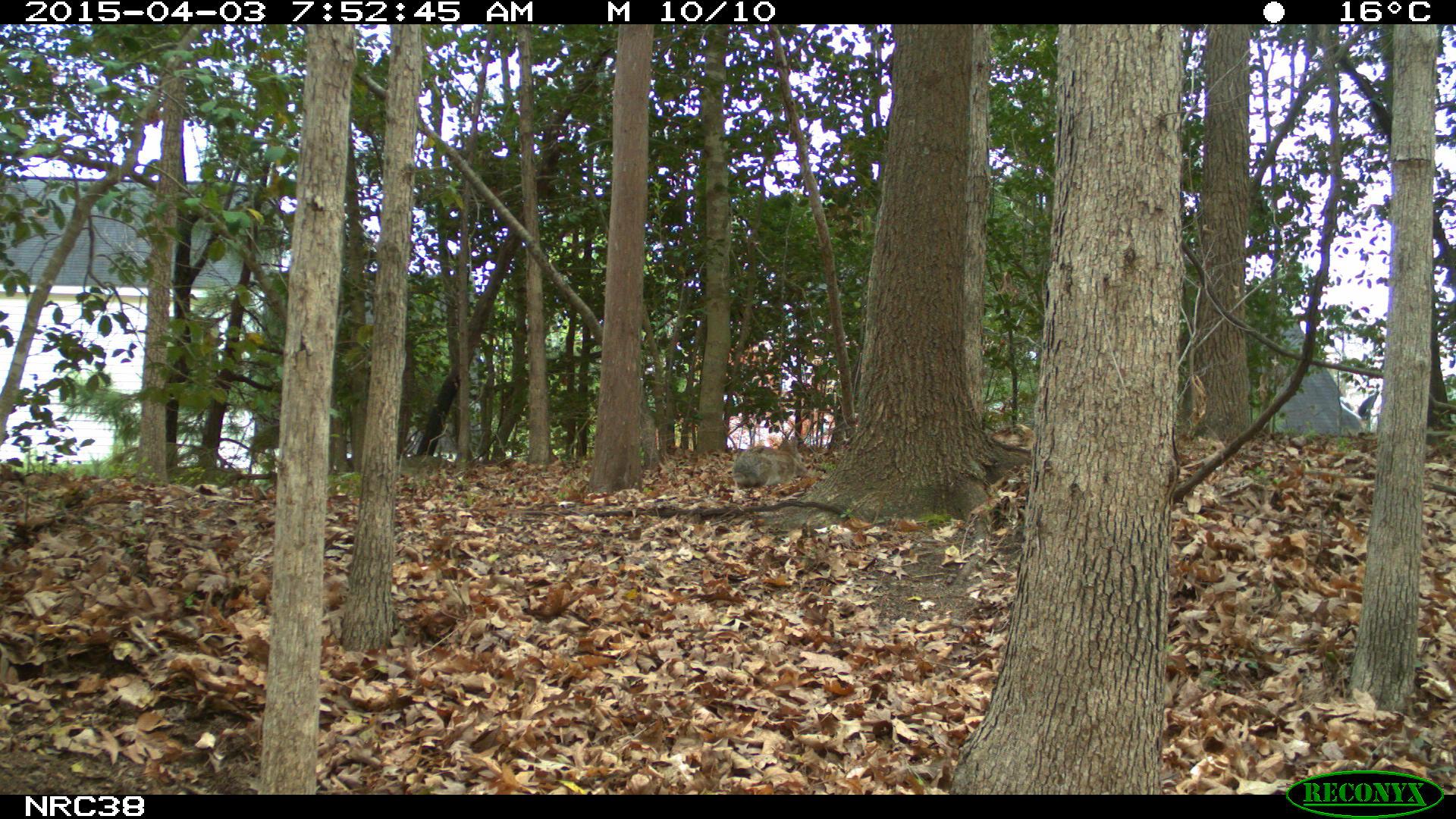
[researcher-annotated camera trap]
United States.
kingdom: Animalia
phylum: Chordata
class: Mammalia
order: Lagomorpha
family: Leporidae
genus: Sylvilagus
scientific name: Sylvilagus floridanus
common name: eastern cottontail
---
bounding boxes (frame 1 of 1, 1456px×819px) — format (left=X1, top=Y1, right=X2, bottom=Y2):
Eastern Cottontail: (left=726, top=424, right=815, bottom=496)